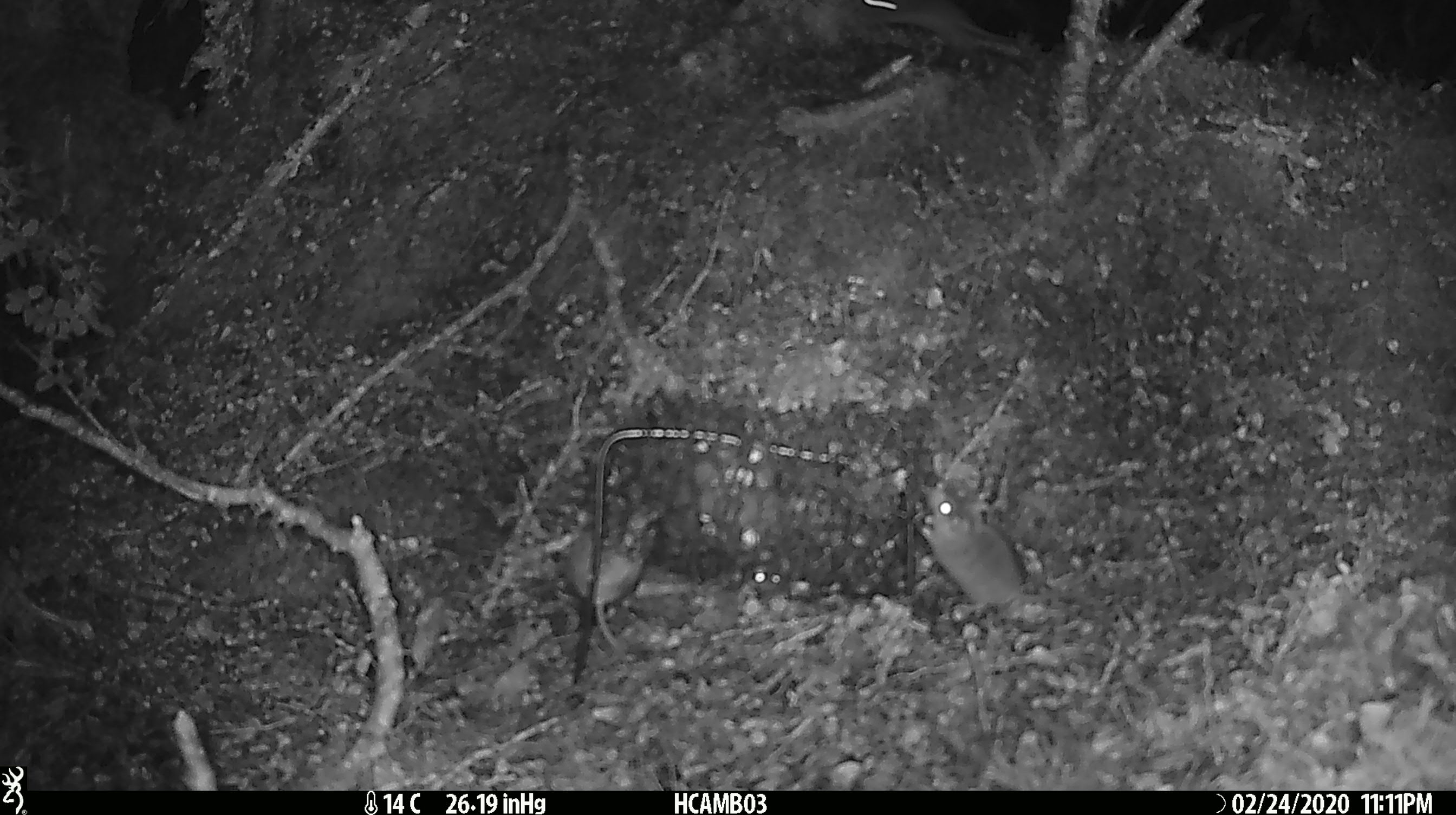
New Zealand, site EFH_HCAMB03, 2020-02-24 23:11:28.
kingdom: Animalia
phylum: Chordata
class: Mammalia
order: Rodentia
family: Muridae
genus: Mus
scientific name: Mus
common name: mouse